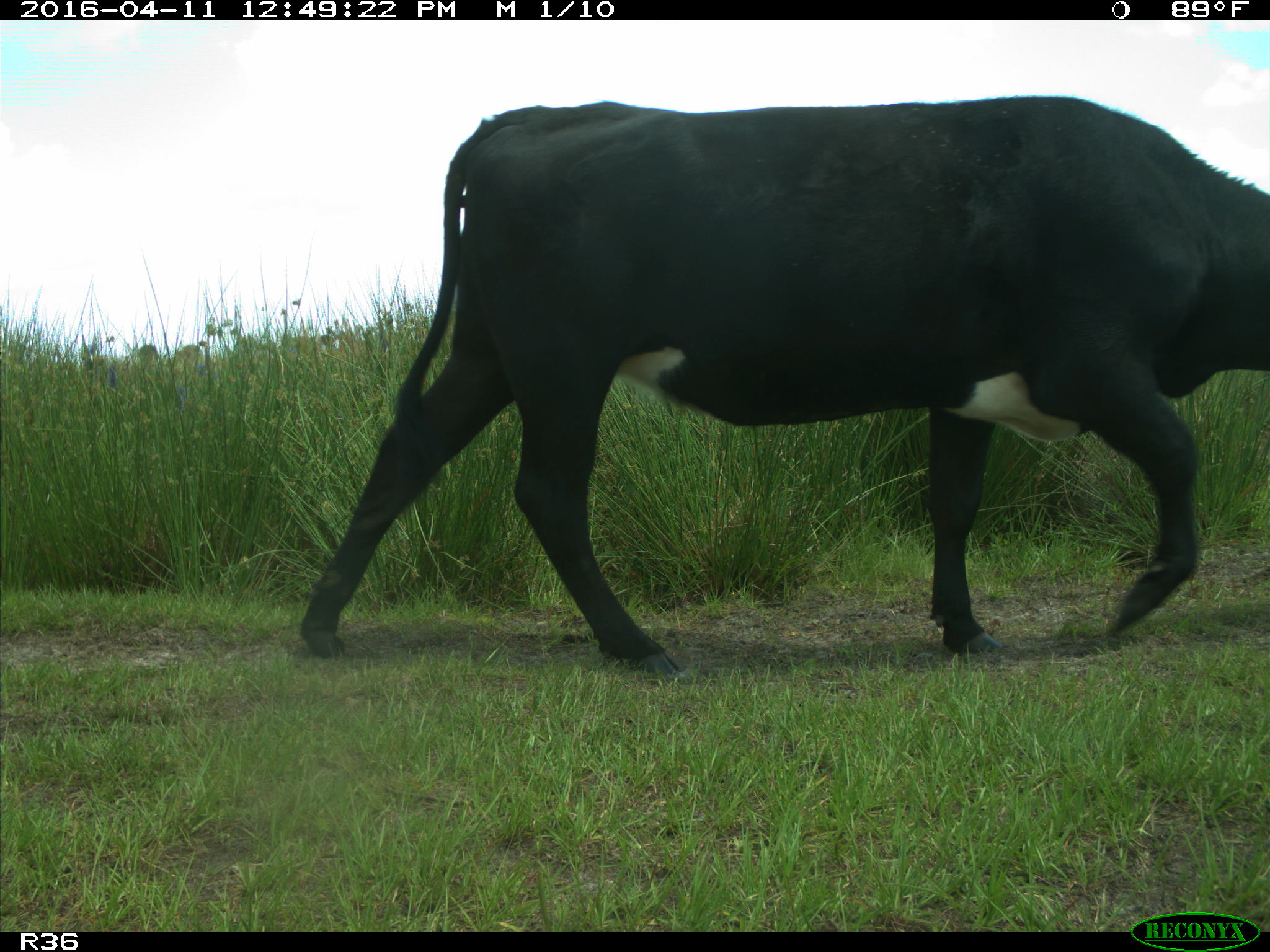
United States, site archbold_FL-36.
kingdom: Animalia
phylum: Chordata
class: Mammalia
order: Artiodactyla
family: Bovidae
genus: Bos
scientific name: Bos taurus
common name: domestic cow